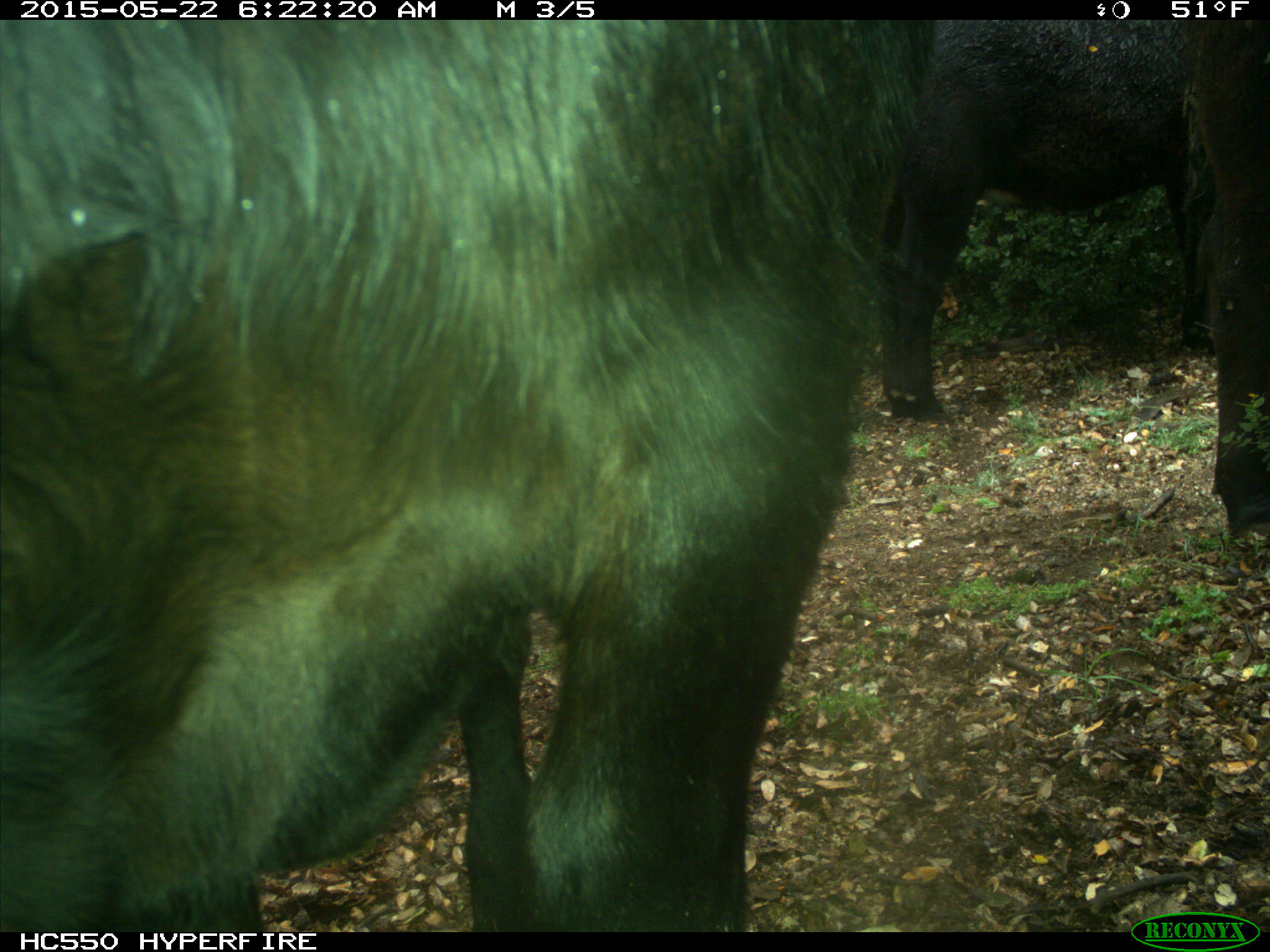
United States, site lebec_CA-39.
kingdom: Animalia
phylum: Chordata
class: Mammalia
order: Artiodactyla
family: Bovidae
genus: Bos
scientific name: Bos taurus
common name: domestic cow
Bos taurus (domestic cow).